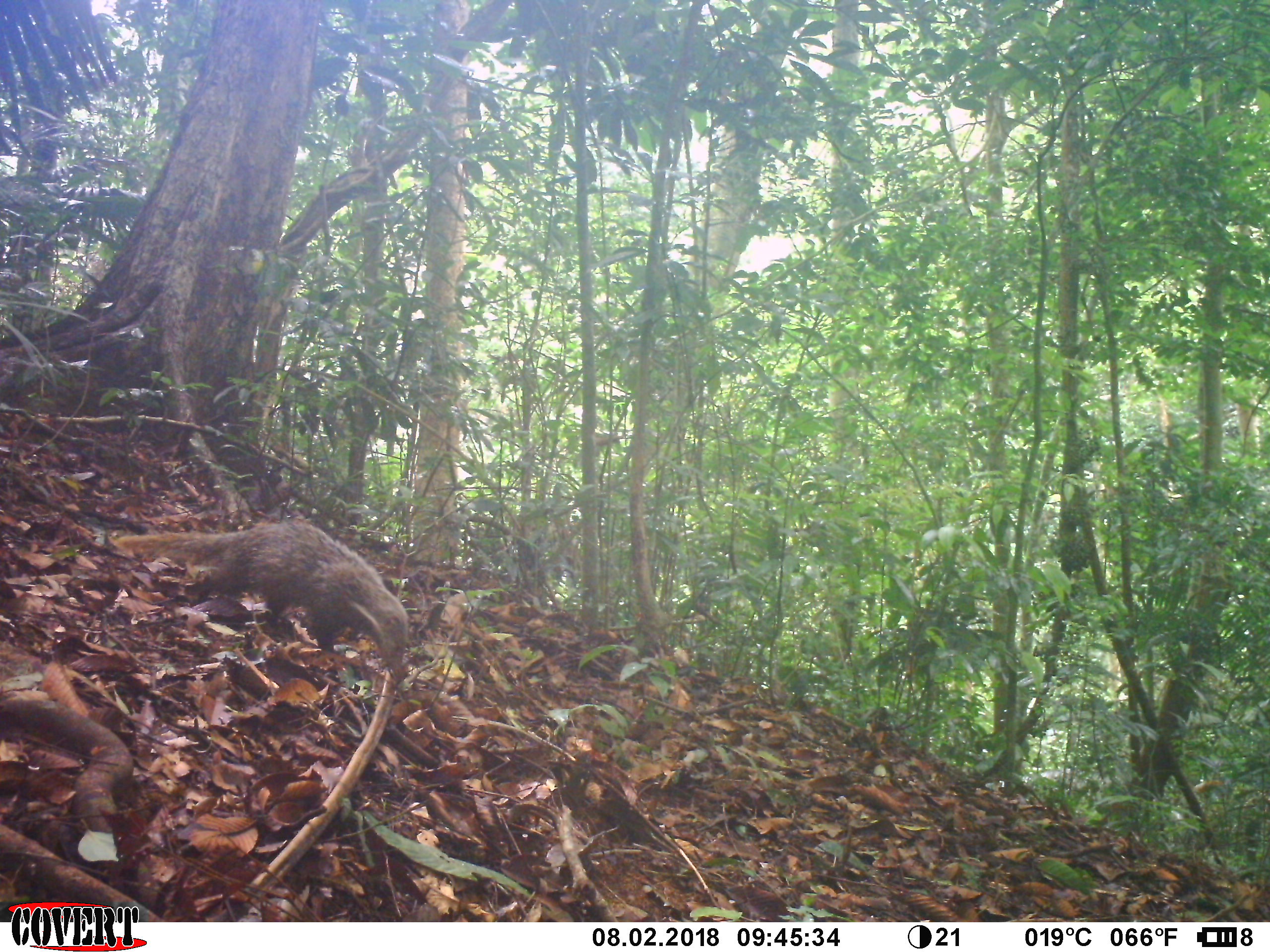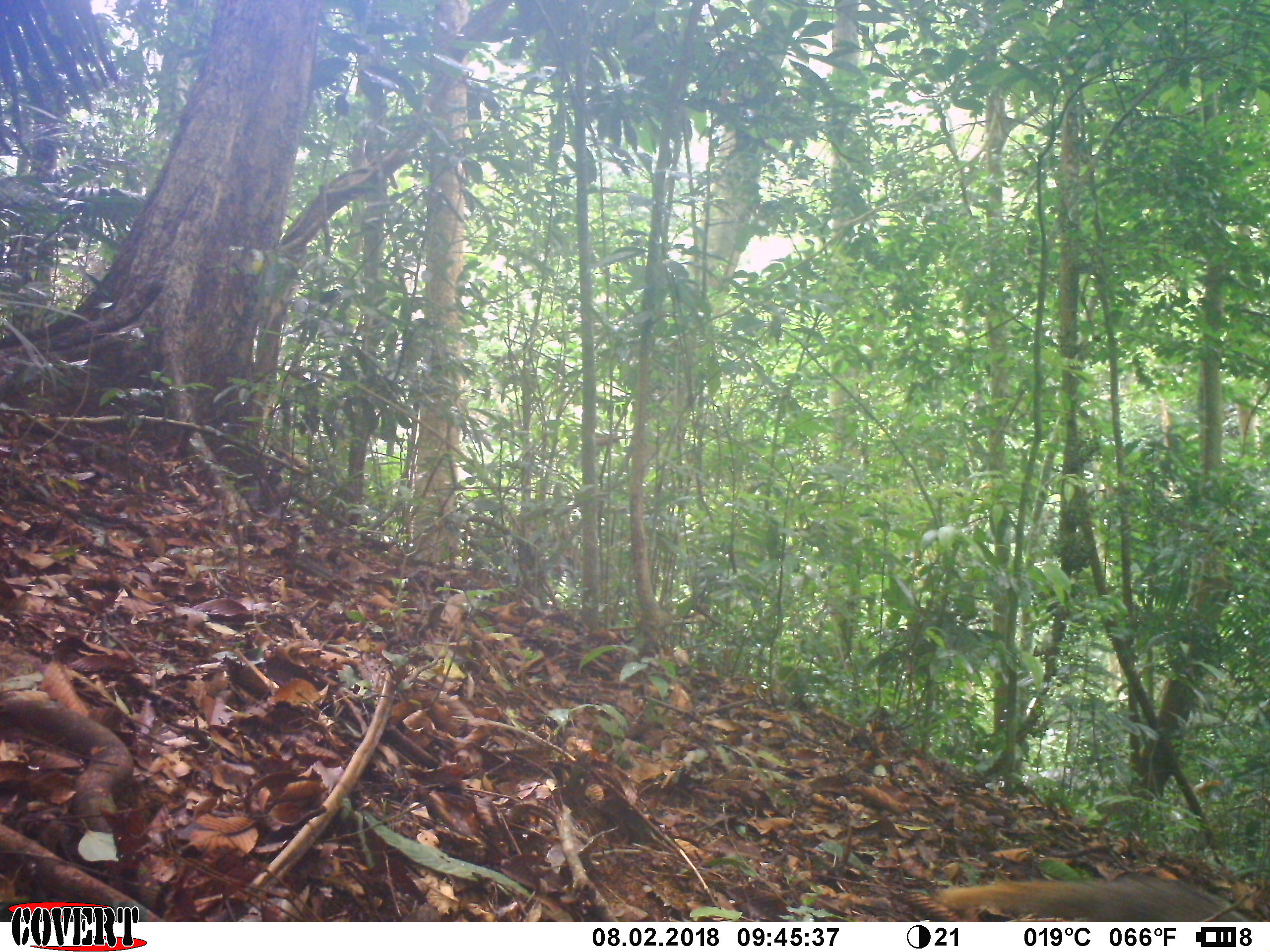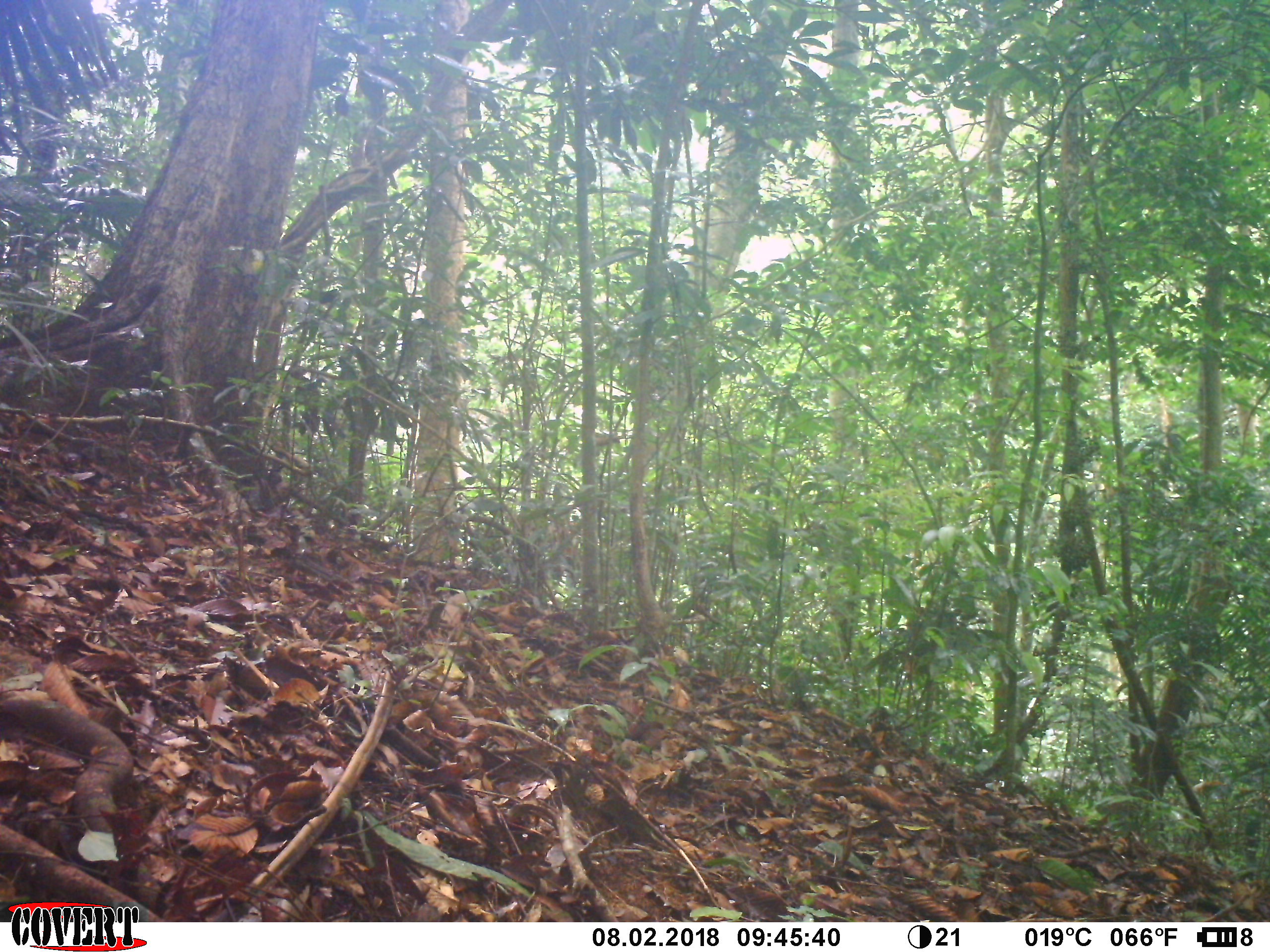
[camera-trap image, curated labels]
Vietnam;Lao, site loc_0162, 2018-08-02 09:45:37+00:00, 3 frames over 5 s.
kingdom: Animalia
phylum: Chordata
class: Mammalia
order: Carnivora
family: Herpestidae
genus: Urva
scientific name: Urva urva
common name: crab-eating mongoose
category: crab eating mongoose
Crab eating mongoose (crab-eating mongoose) (Urva urva). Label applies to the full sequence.